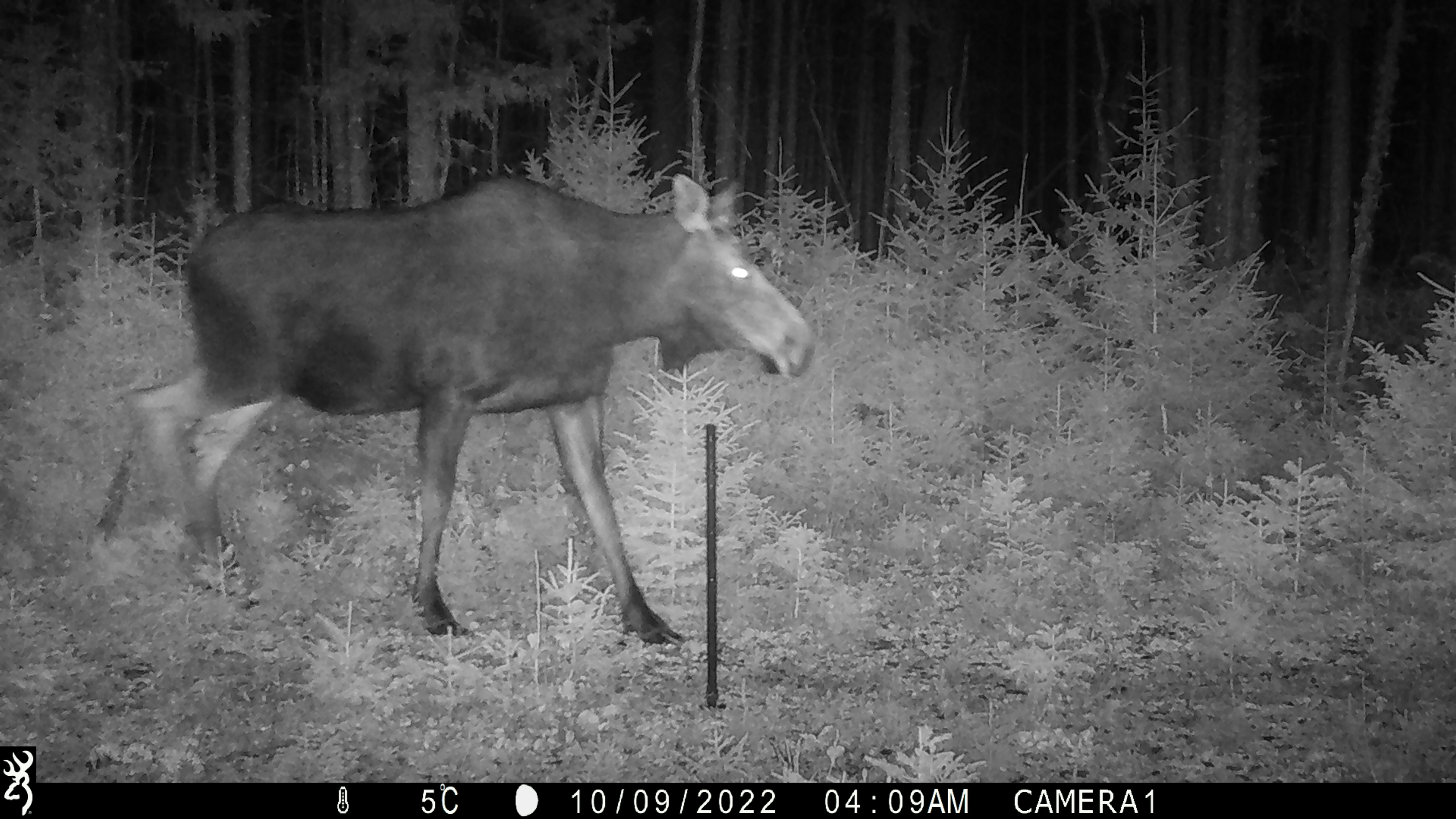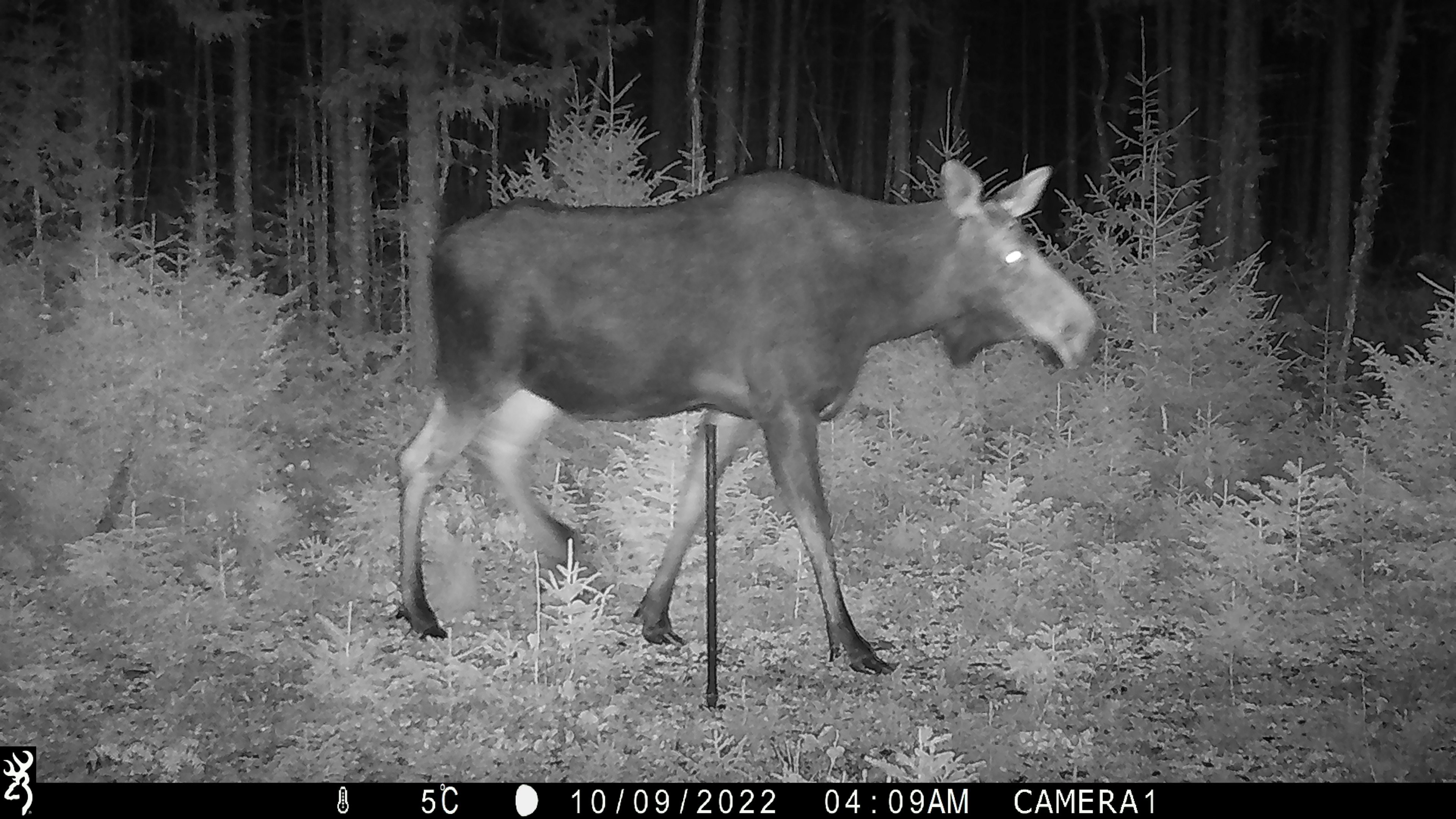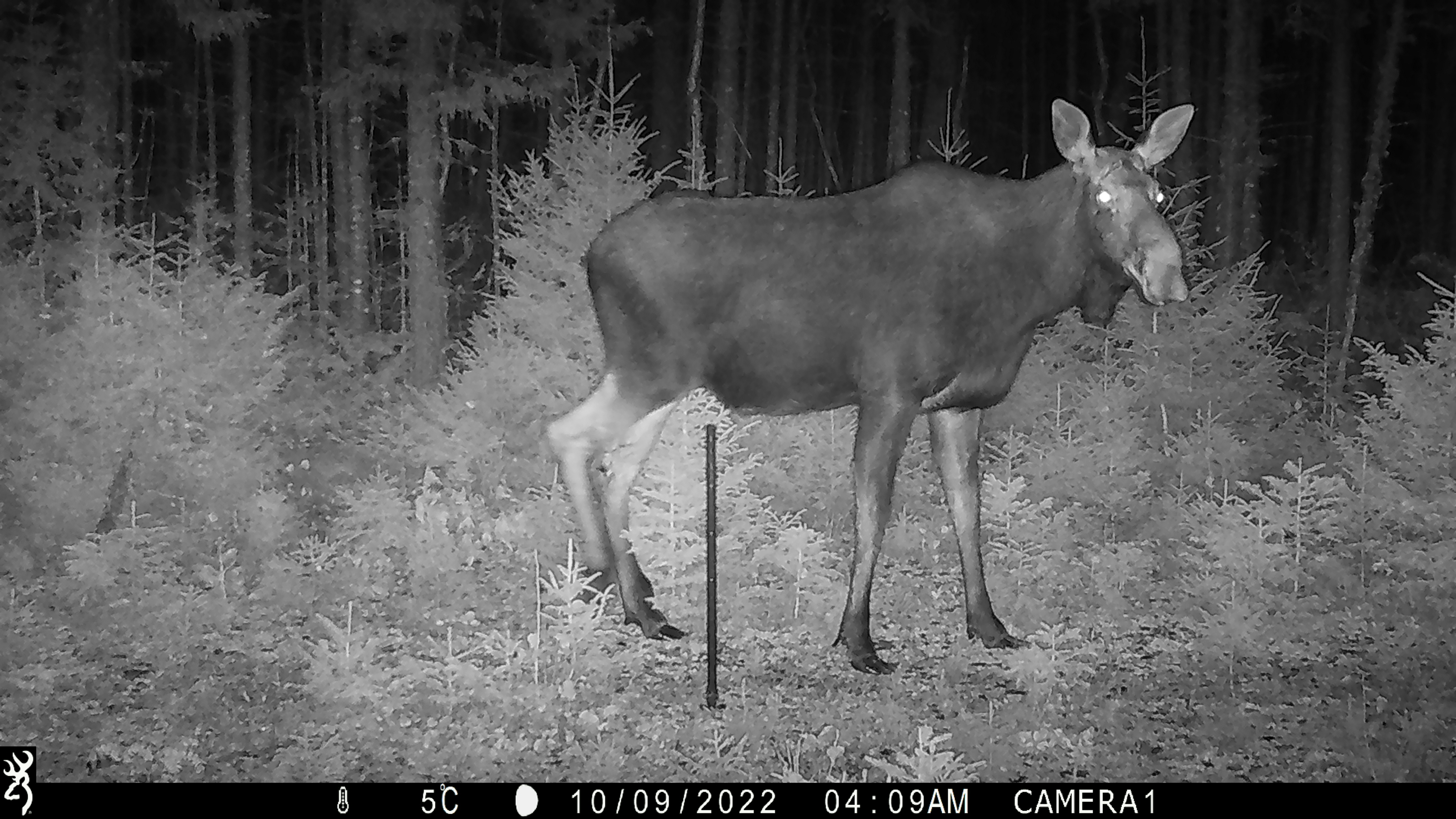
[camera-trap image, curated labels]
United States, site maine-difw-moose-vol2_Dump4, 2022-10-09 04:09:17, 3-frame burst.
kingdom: Animalia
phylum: Chordata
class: Mammalia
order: Artiodactyla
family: Cervidae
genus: Alces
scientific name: Alces alces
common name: moose